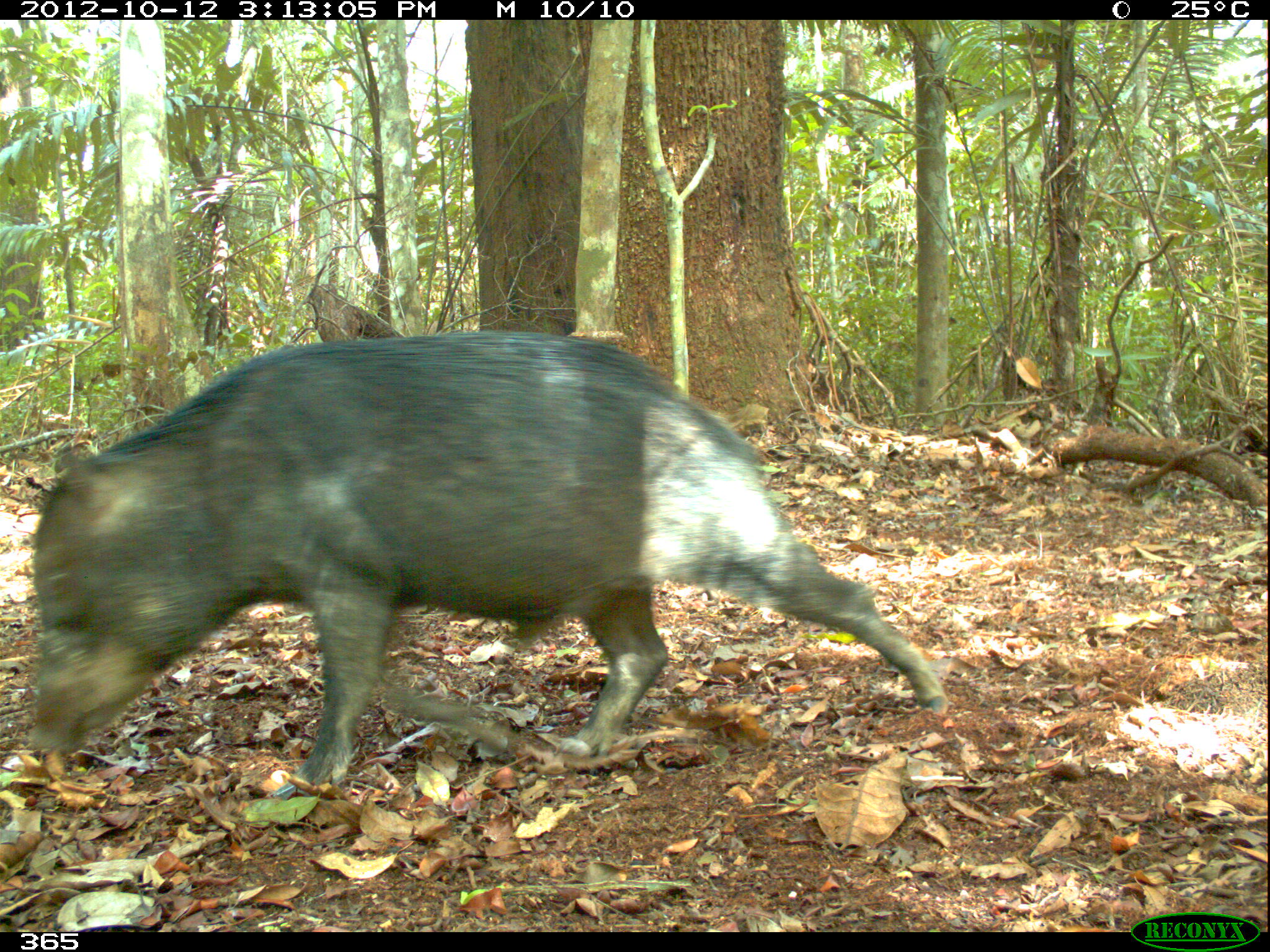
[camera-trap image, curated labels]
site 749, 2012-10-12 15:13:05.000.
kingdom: Animalia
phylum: Chordata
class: Mammalia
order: Artiodactyla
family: Tayassuidae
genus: Tayassu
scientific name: Tayassu pecari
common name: white-lipped peccary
Tayassu pecari (white-lipped peccary).